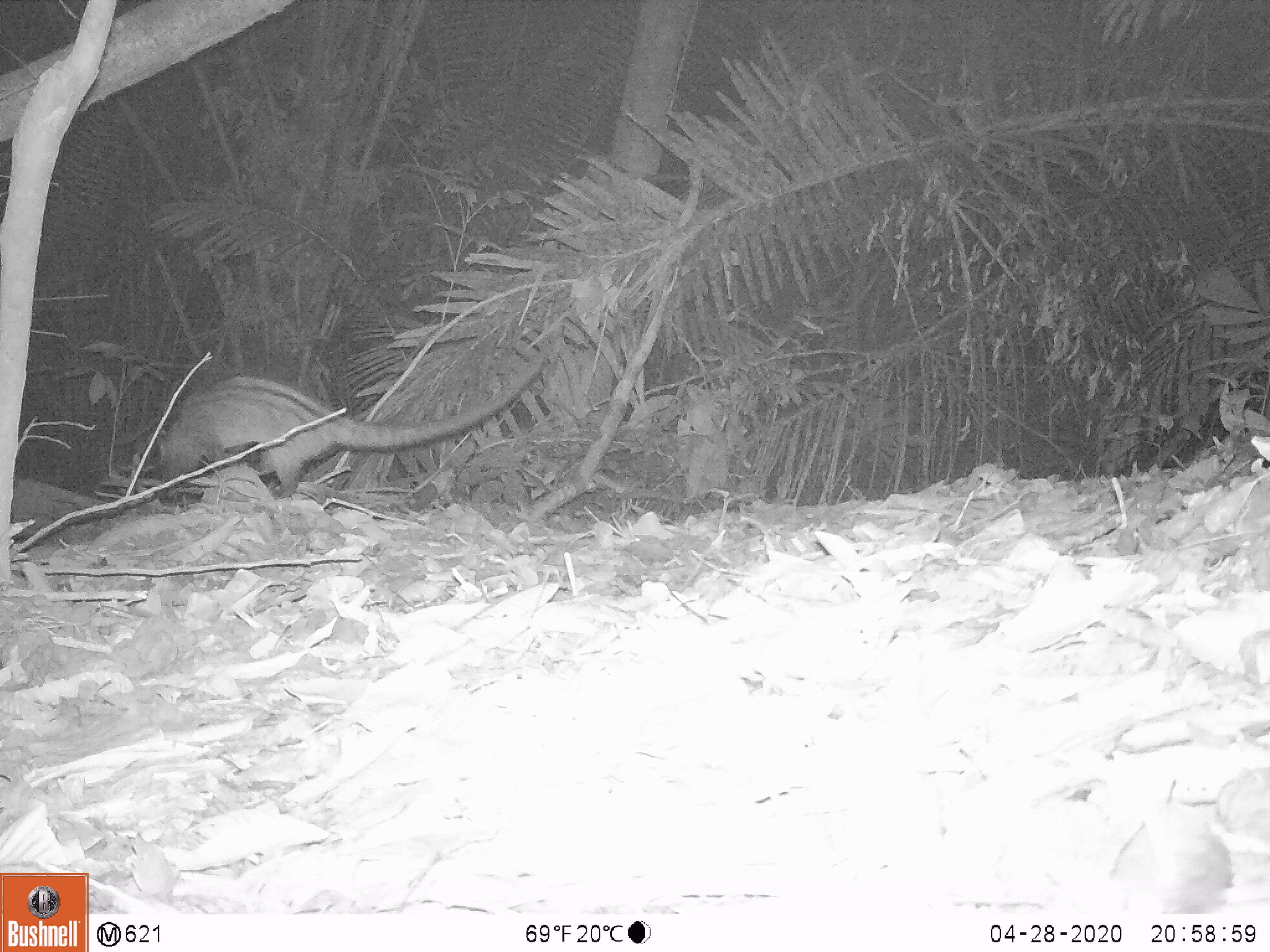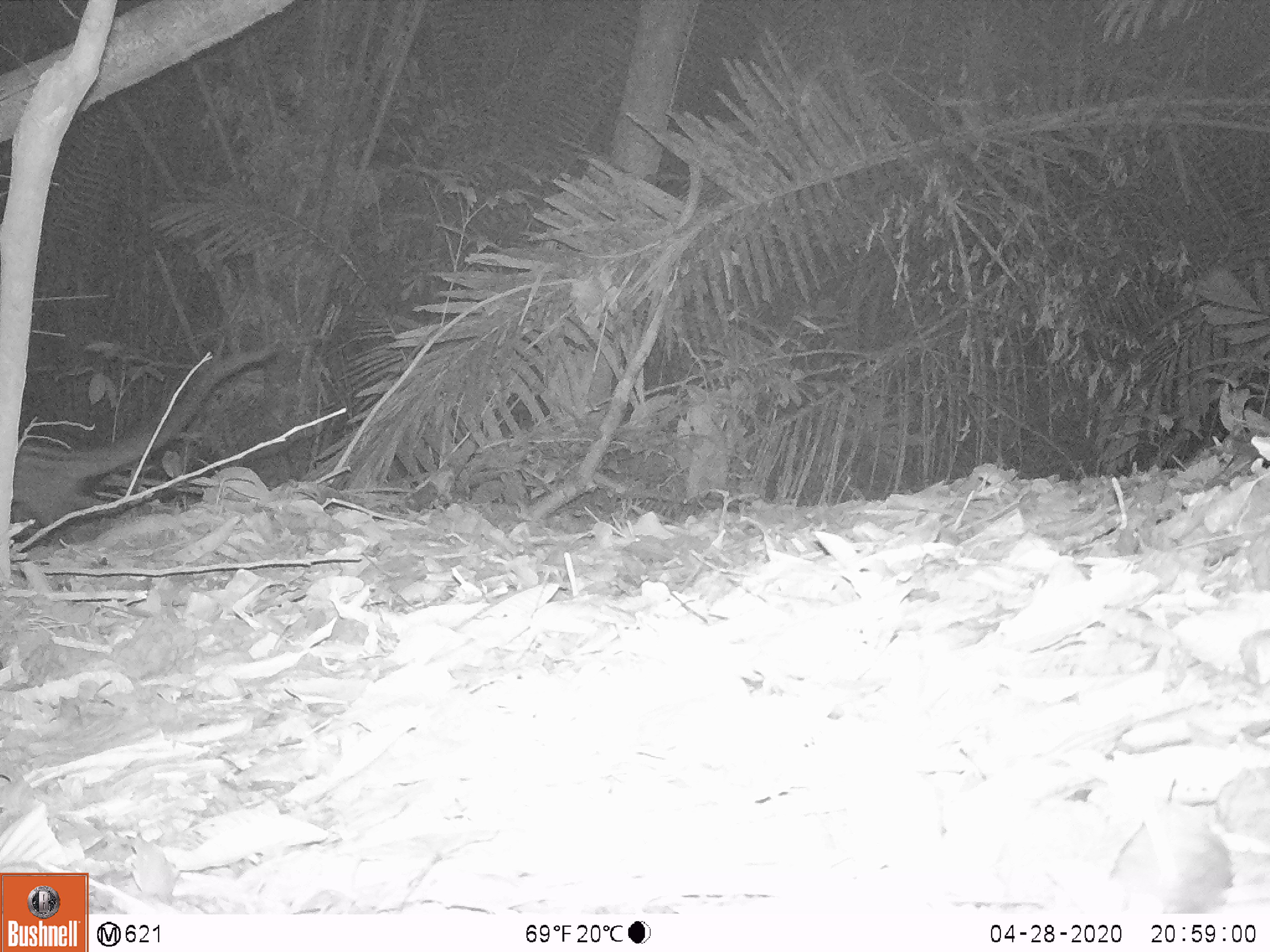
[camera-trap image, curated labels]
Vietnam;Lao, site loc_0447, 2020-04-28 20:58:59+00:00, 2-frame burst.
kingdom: Animalia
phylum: Chordata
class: Mammalia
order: Carnivora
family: Viverridae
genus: Paradoxurus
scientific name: Paradoxurus hermaphroditus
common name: common palm civet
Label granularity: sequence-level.